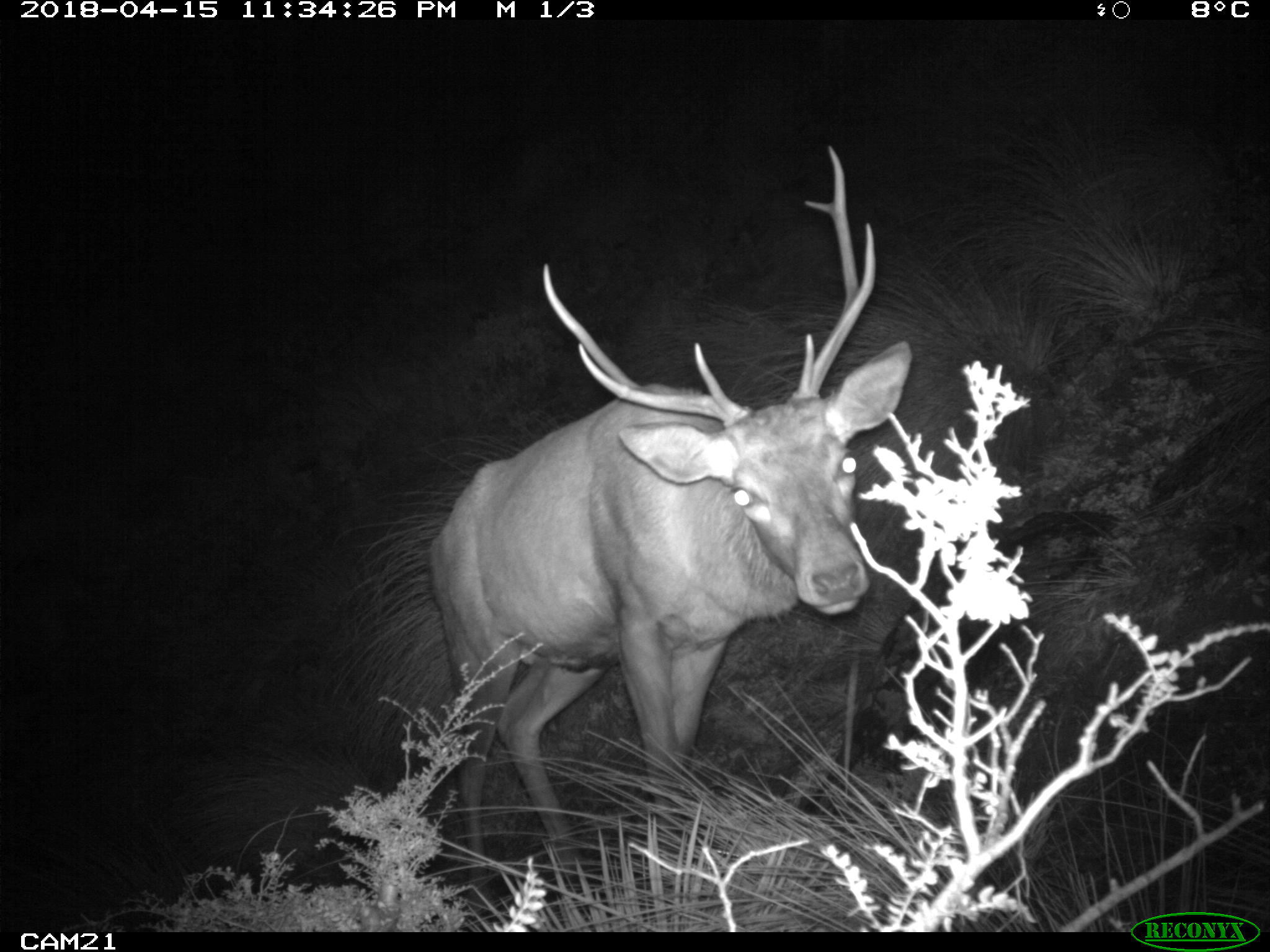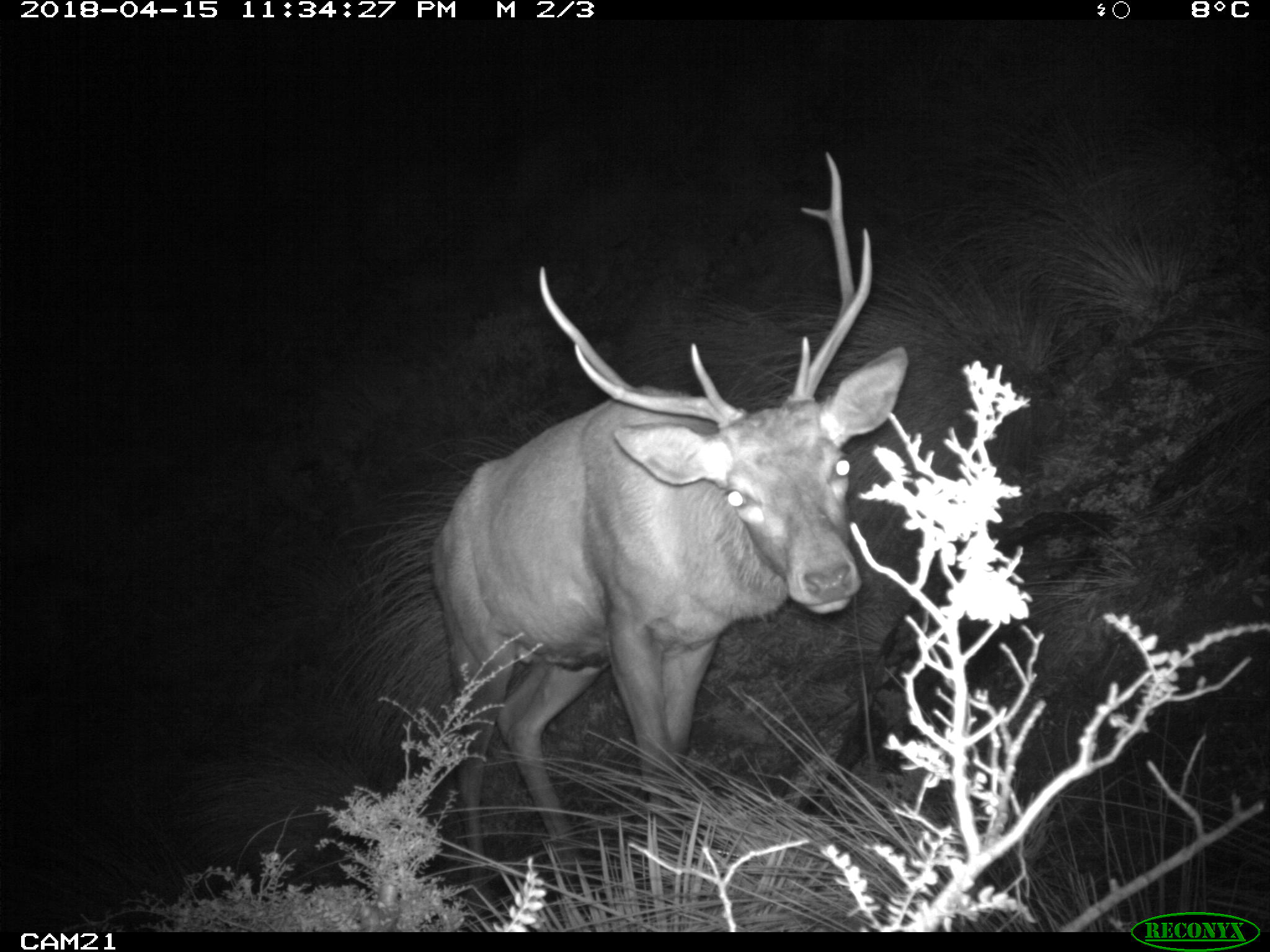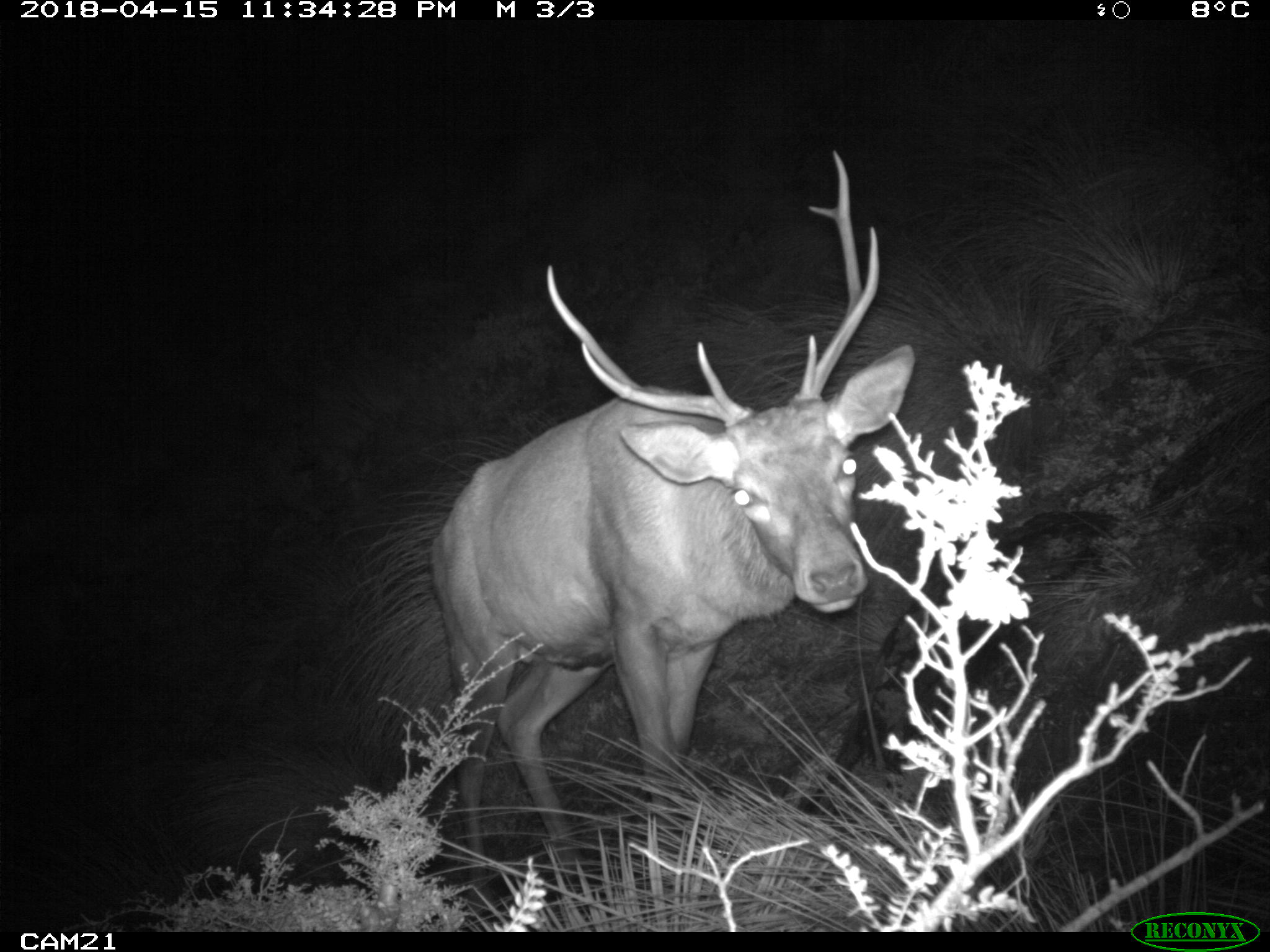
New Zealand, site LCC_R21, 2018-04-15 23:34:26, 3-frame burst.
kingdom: Animalia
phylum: Chordata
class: Mammalia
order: Artiodactyla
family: Cervidae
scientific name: Cervidae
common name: deer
Deer (Cervidae).